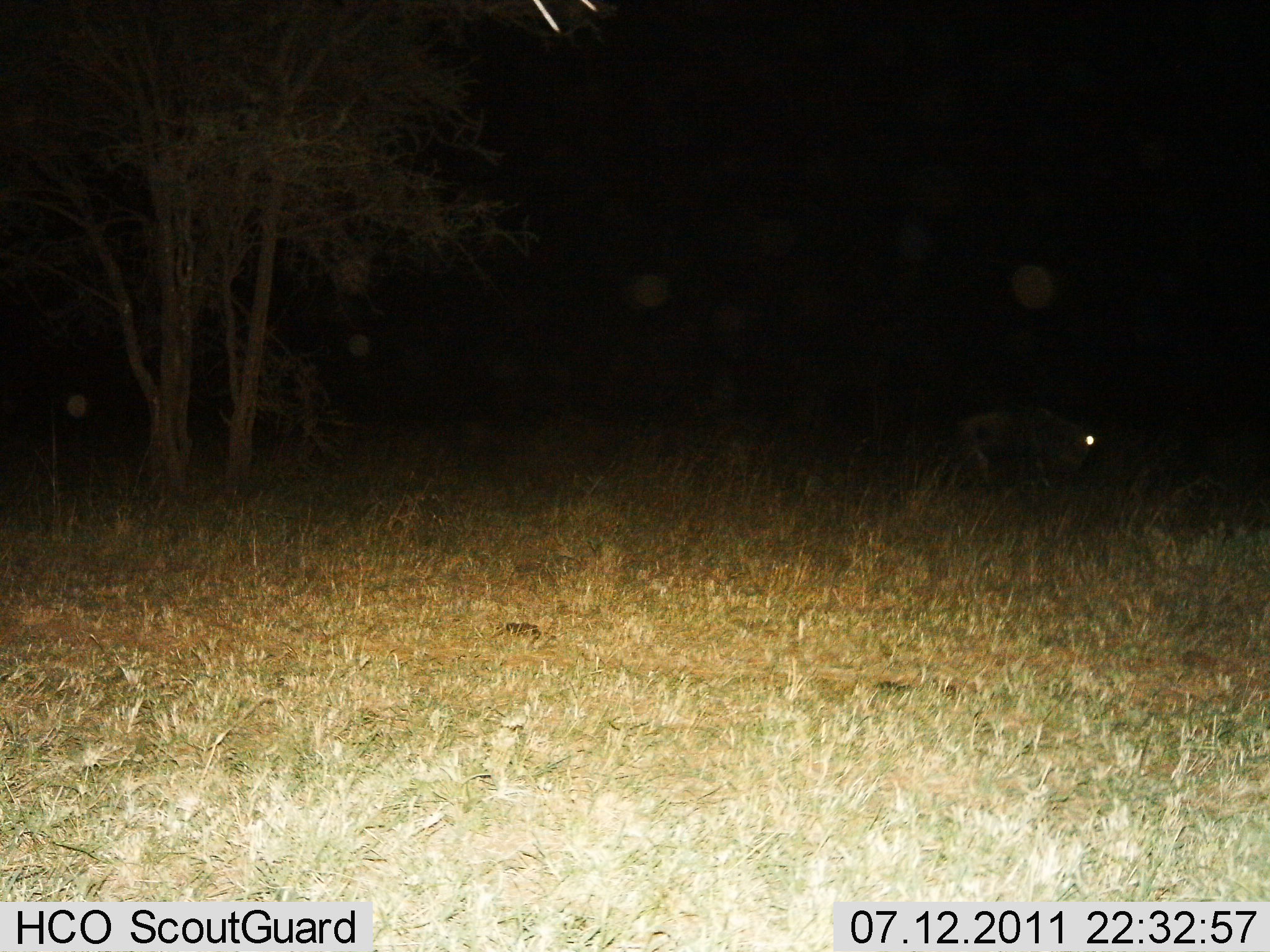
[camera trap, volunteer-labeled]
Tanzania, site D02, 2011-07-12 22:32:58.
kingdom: Animalia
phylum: Chordata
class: Mammalia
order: Artiodactyla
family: Bovidae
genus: Connochaetes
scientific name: Connochaetes taurinus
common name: blue wildebeest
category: wildebeest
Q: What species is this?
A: Wildebeest (blue wildebeest) (Connochaetes taurinus).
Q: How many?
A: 1.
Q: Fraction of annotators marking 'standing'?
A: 25%.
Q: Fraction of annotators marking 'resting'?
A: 0%.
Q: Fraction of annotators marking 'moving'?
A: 62%.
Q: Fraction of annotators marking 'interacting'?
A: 0%.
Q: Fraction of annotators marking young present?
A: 0%.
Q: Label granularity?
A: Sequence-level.